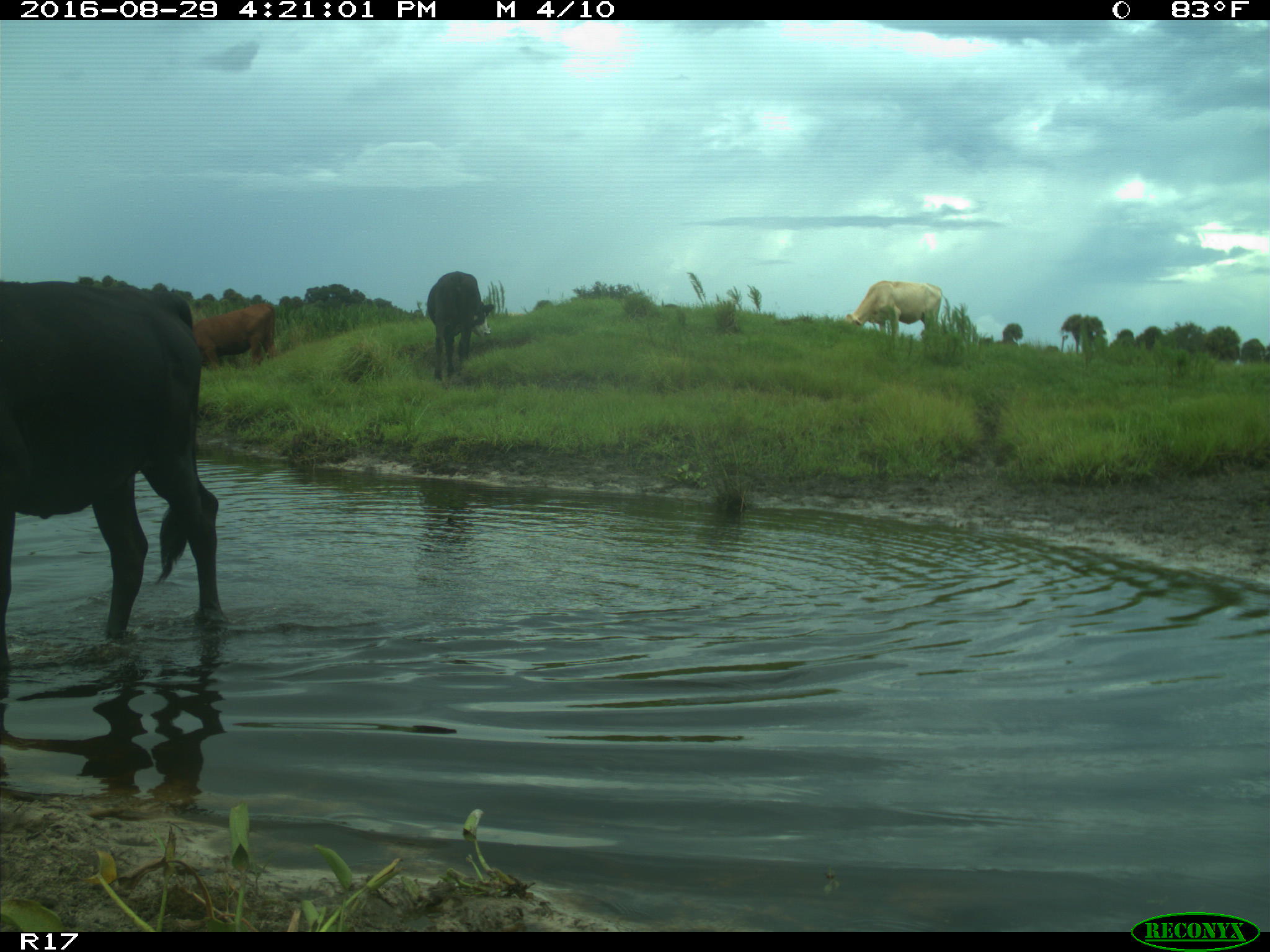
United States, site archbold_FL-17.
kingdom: Animalia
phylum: Chordata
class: Mammalia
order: Artiodactyla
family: Bovidae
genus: Bos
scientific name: Bos taurus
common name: domestic cow